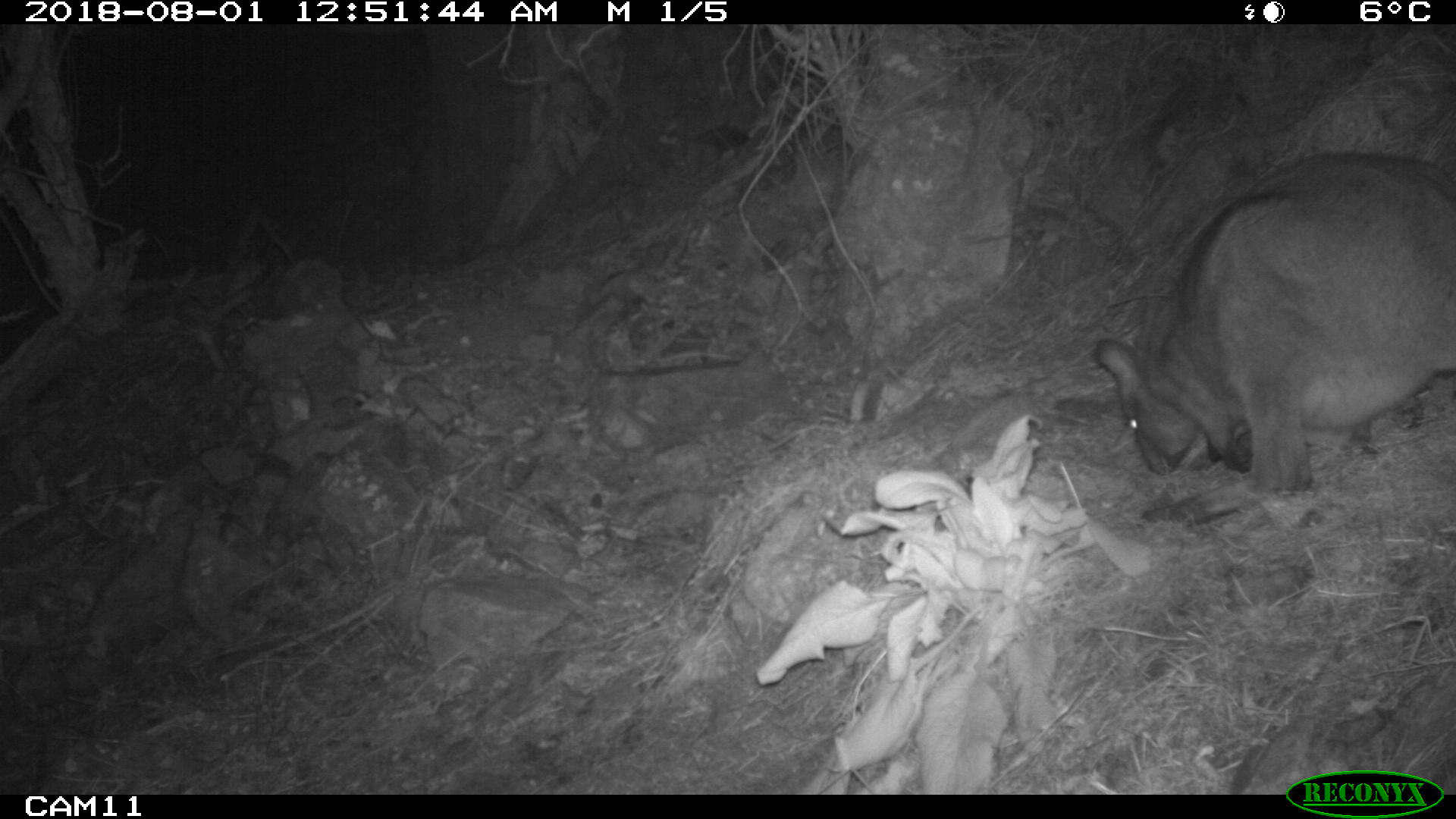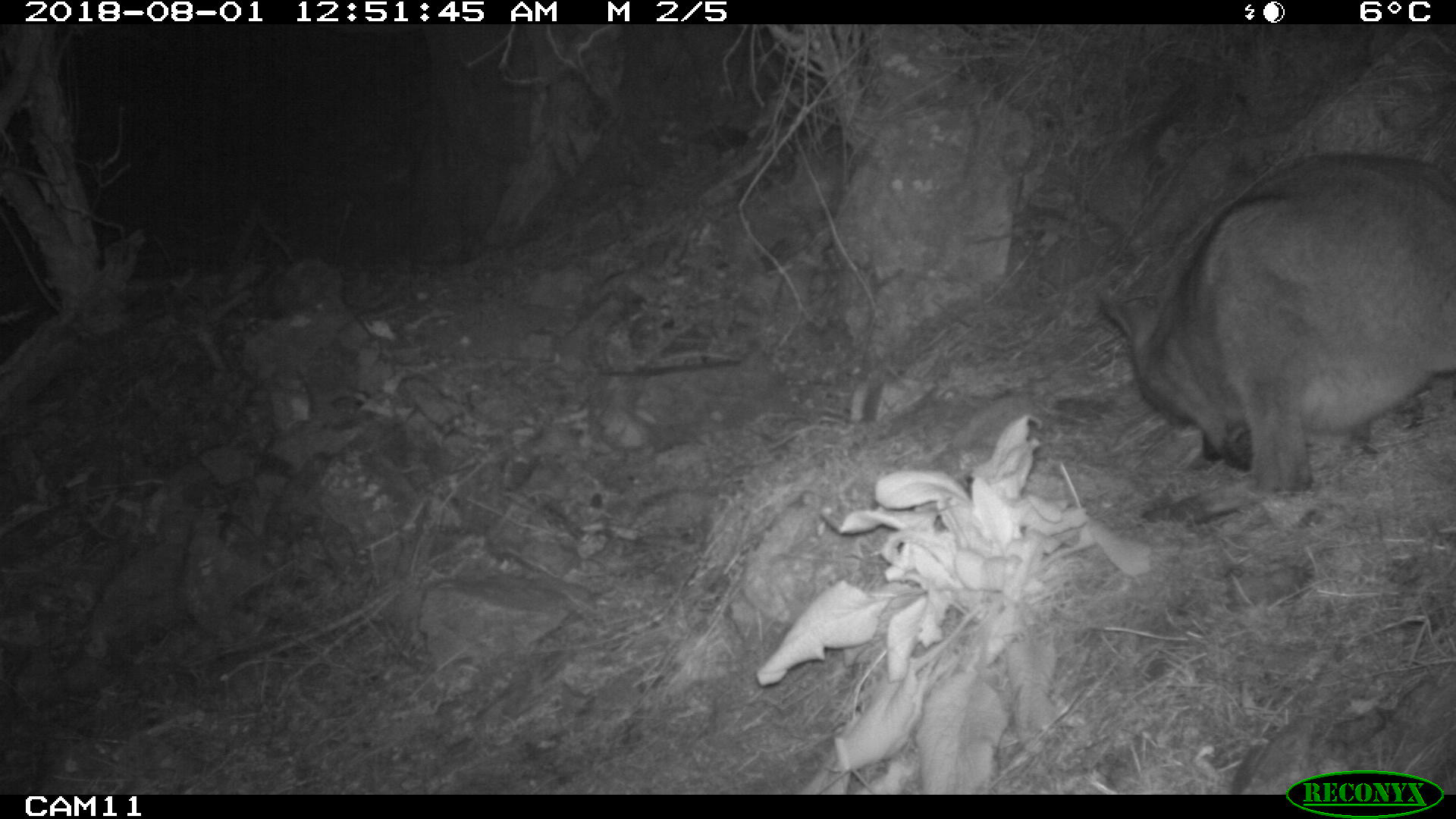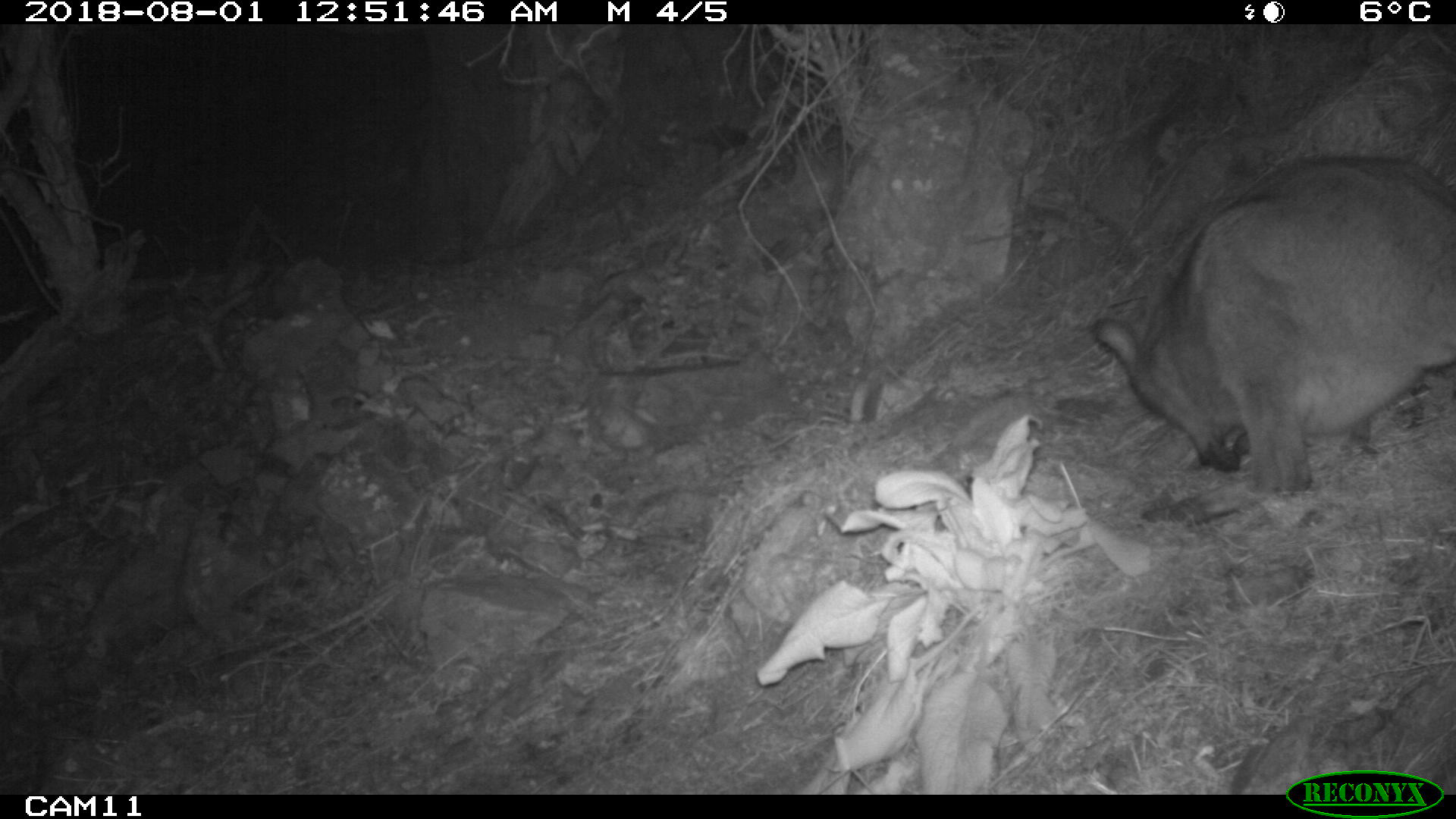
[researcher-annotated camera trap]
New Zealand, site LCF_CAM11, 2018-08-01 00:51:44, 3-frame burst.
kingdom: Animalia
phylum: Chordata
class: Mammalia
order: Diprotodontia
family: Macropodidae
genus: Notamacropus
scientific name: Notamacropus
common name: wallaby